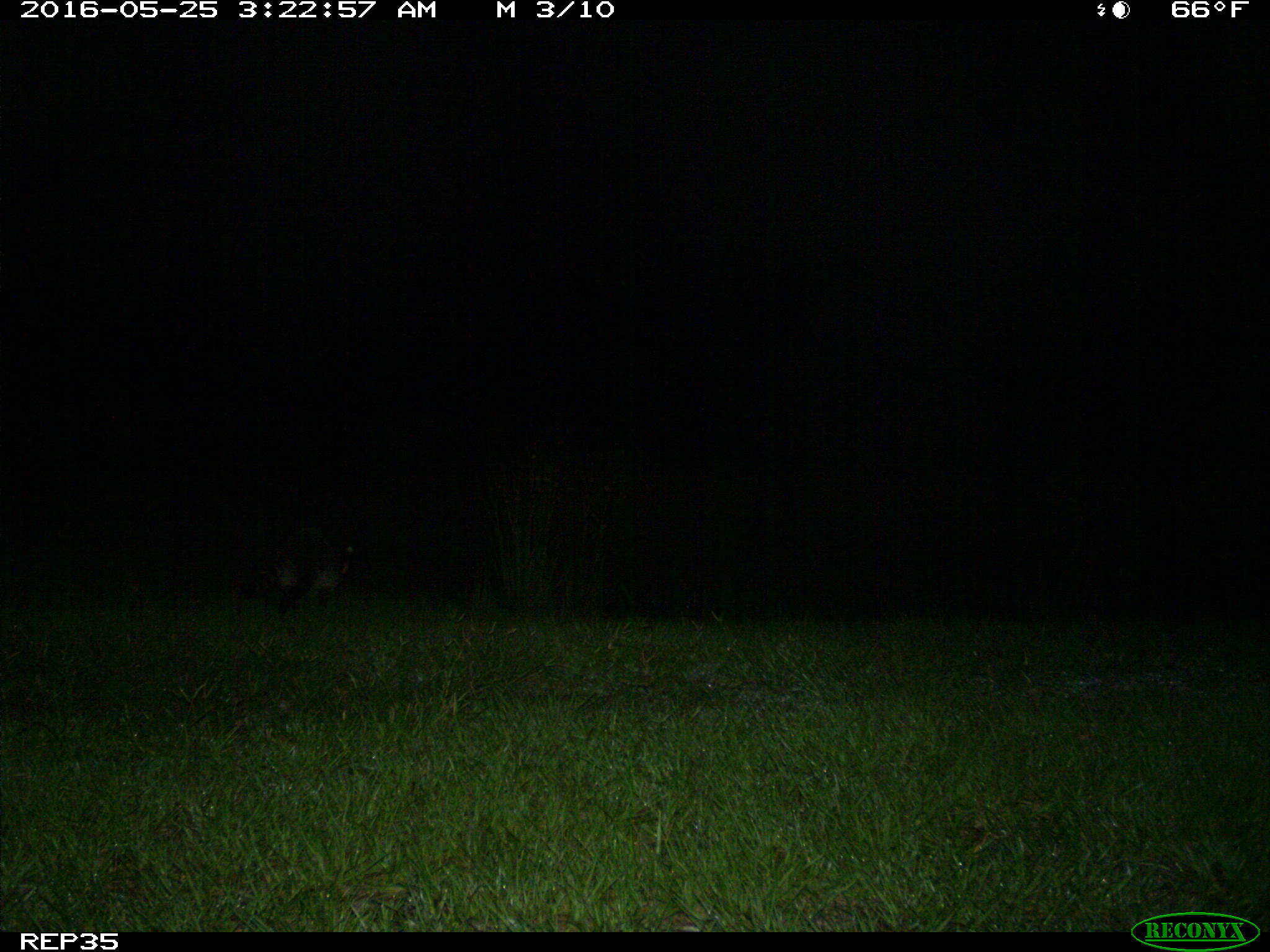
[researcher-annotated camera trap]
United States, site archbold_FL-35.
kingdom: Animalia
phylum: Chordata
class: Mammalia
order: Carnivora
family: Procyonidae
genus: Procyon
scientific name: Procyon lotor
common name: common raccoon